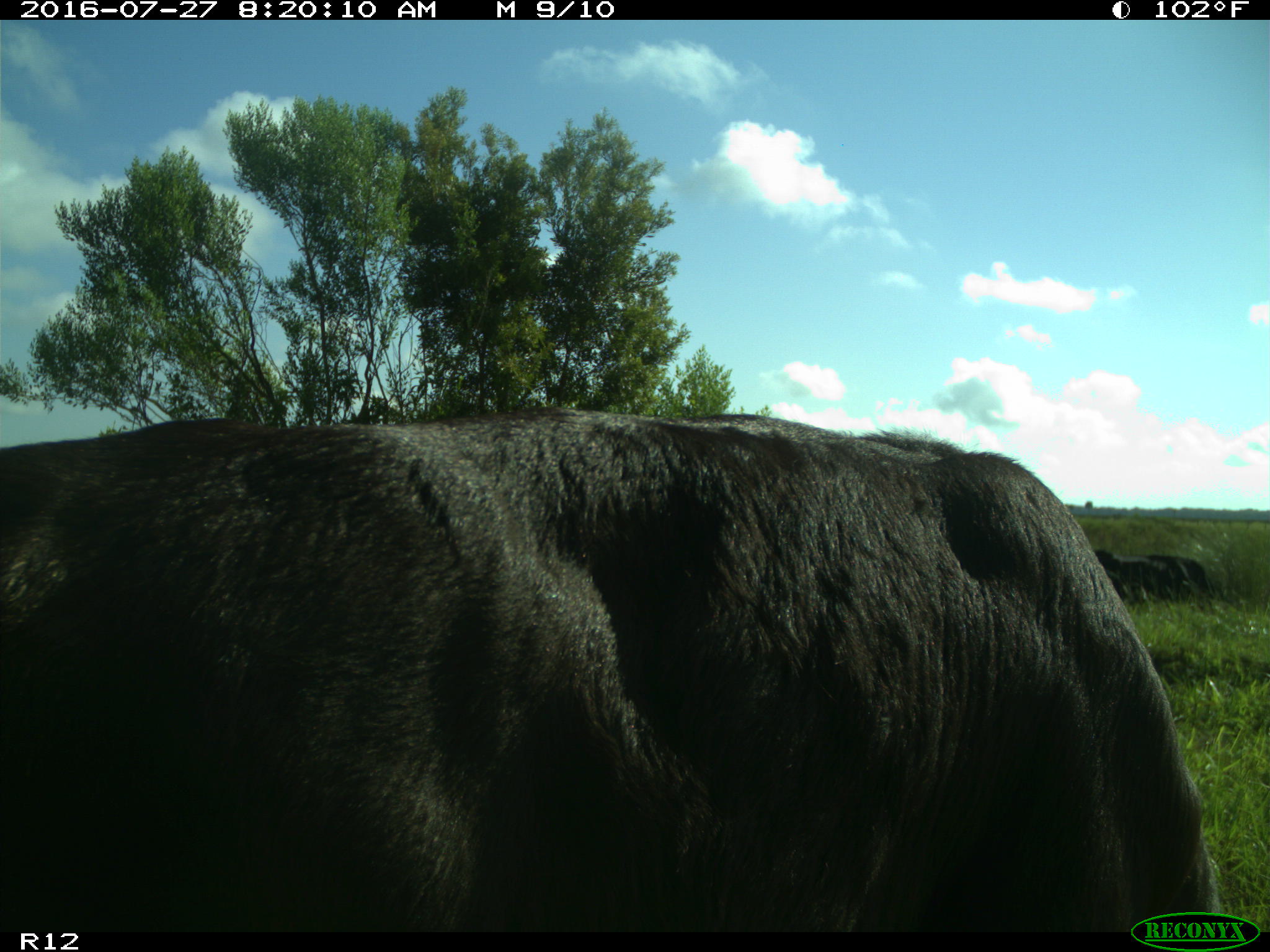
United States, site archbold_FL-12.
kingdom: Animalia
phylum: Chordata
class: Mammalia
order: Artiodactyla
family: Bovidae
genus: Bos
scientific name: Bos taurus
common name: domestic cow